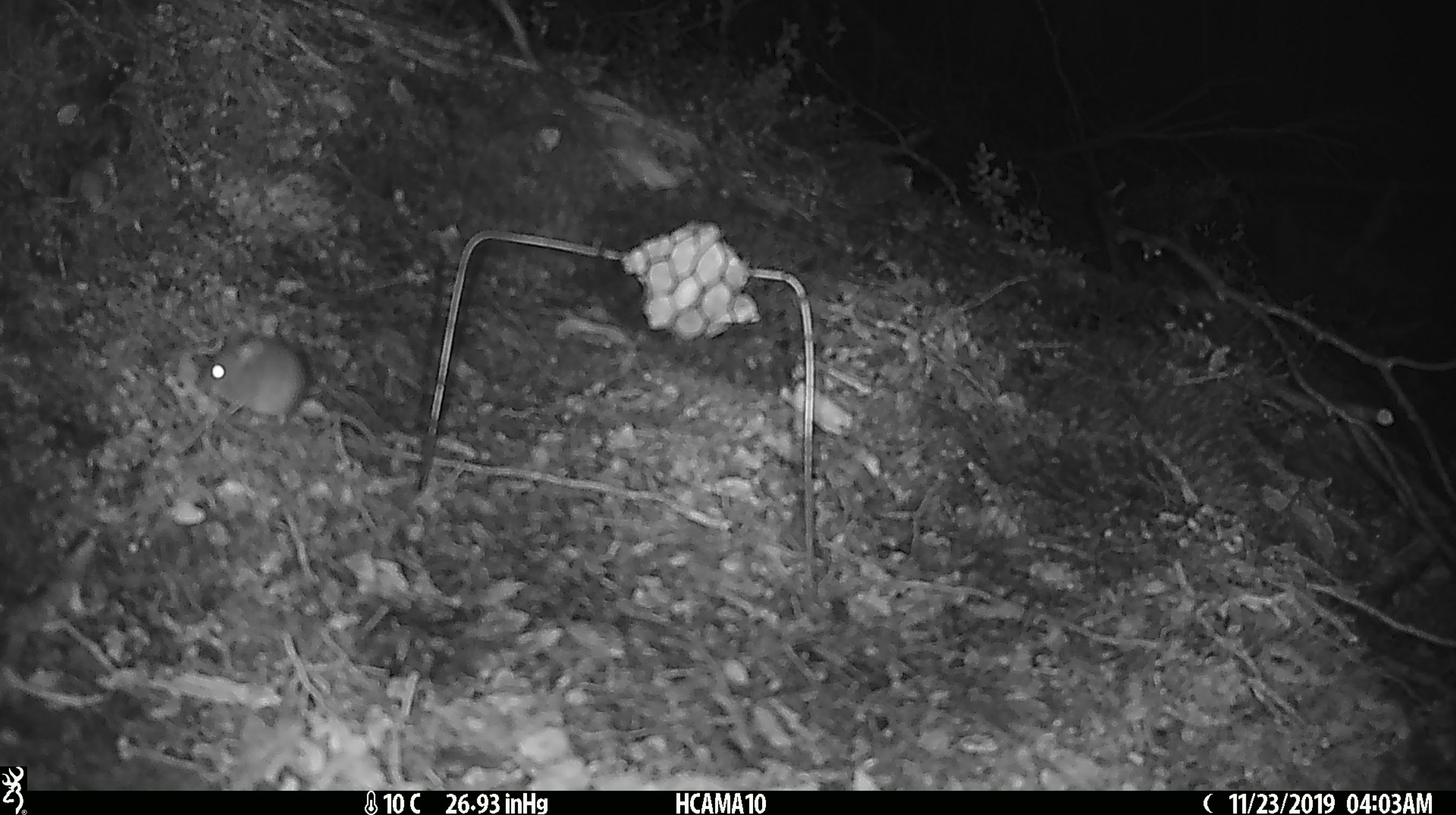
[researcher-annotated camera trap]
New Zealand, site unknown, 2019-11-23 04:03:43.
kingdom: Animalia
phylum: Chordata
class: Mammalia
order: Rodentia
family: Muridae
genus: Mus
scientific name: Mus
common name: mouse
Mouse (Mus).